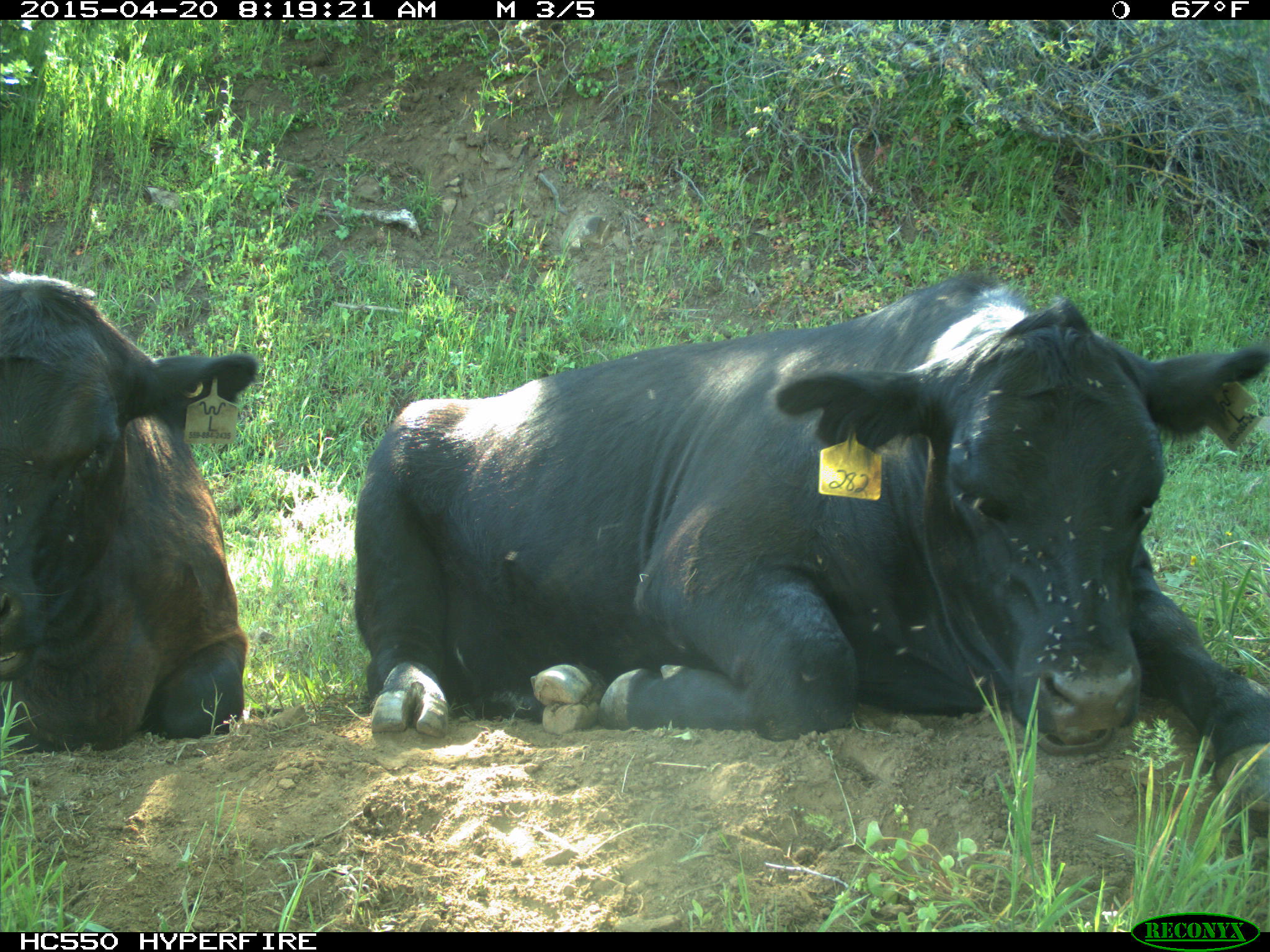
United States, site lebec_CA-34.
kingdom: Animalia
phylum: Chordata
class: Mammalia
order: Artiodactyla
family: Bovidae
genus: Bos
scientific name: Bos taurus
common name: domestic cow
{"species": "Bos taurus (domestic cow)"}